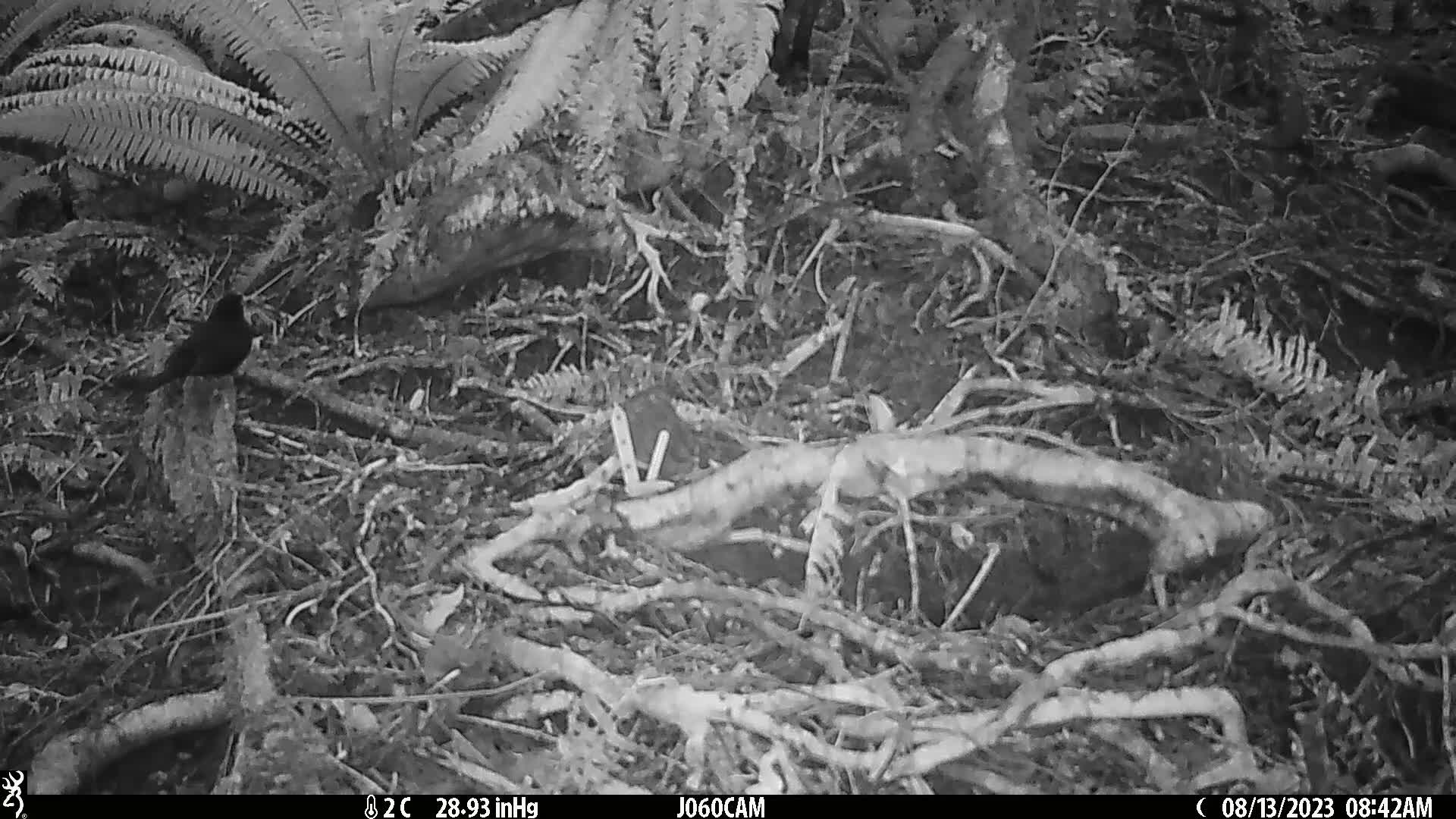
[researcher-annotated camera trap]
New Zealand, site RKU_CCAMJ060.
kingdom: Animalia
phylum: Chordata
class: Aves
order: Passeriformes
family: Turdidae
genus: Turdus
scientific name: Turdus merula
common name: eurasian blackbird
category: blackbird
Blackbird (eurasian blackbird) (Turdus merula).